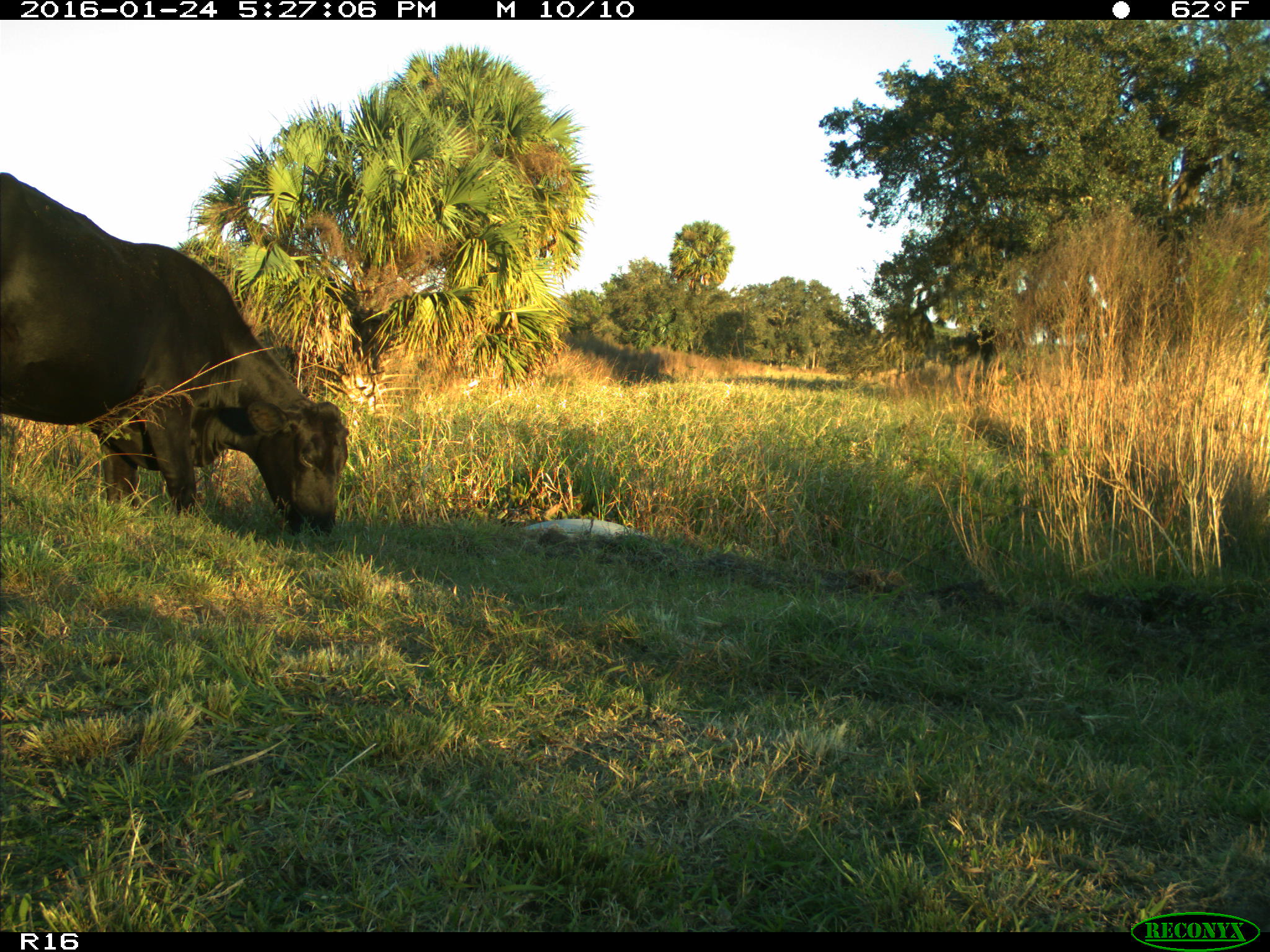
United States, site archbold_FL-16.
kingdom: Animalia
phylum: Chordata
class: Mammalia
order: Artiodactyla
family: Bovidae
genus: Bos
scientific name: Bos taurus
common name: domestic cow